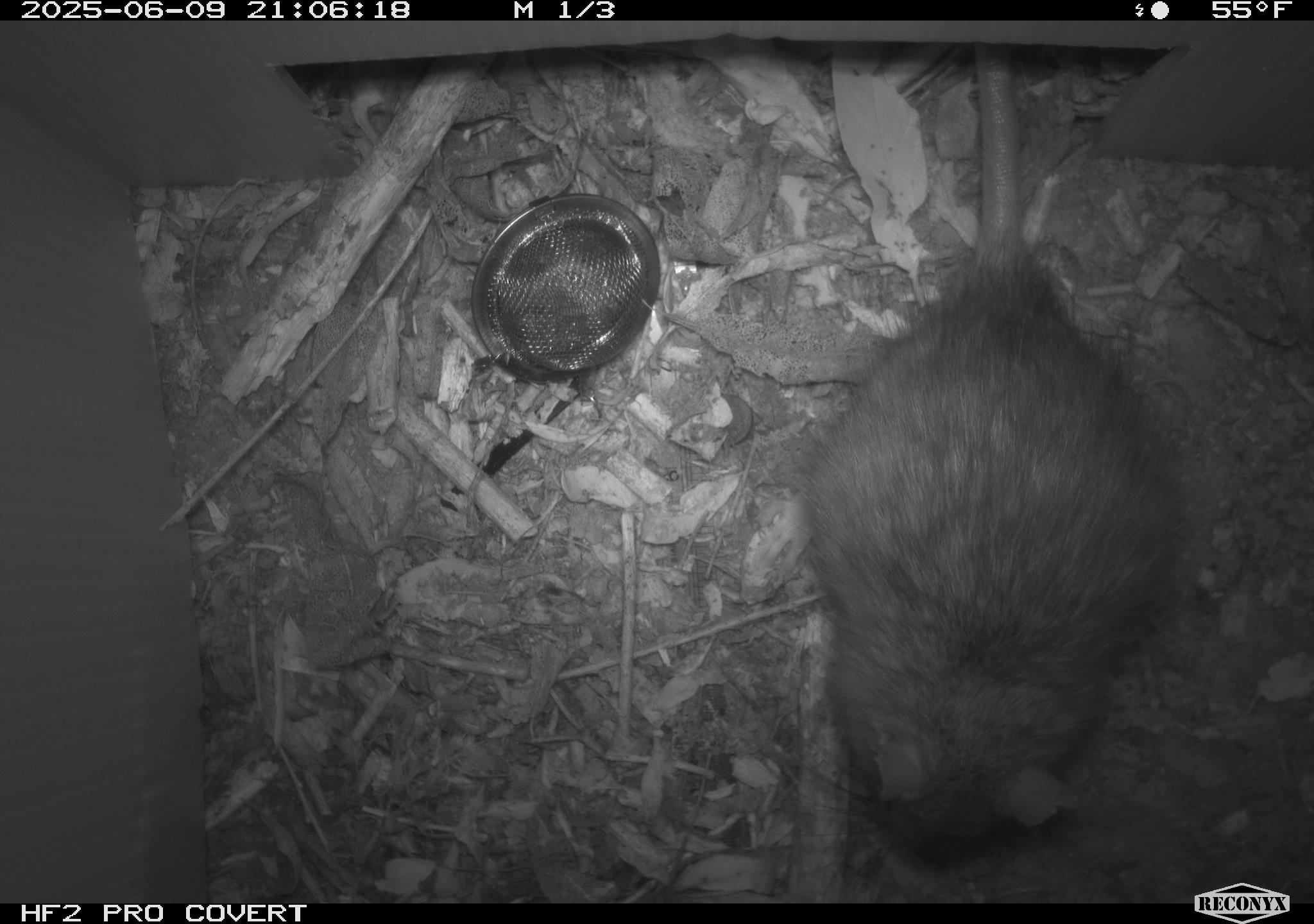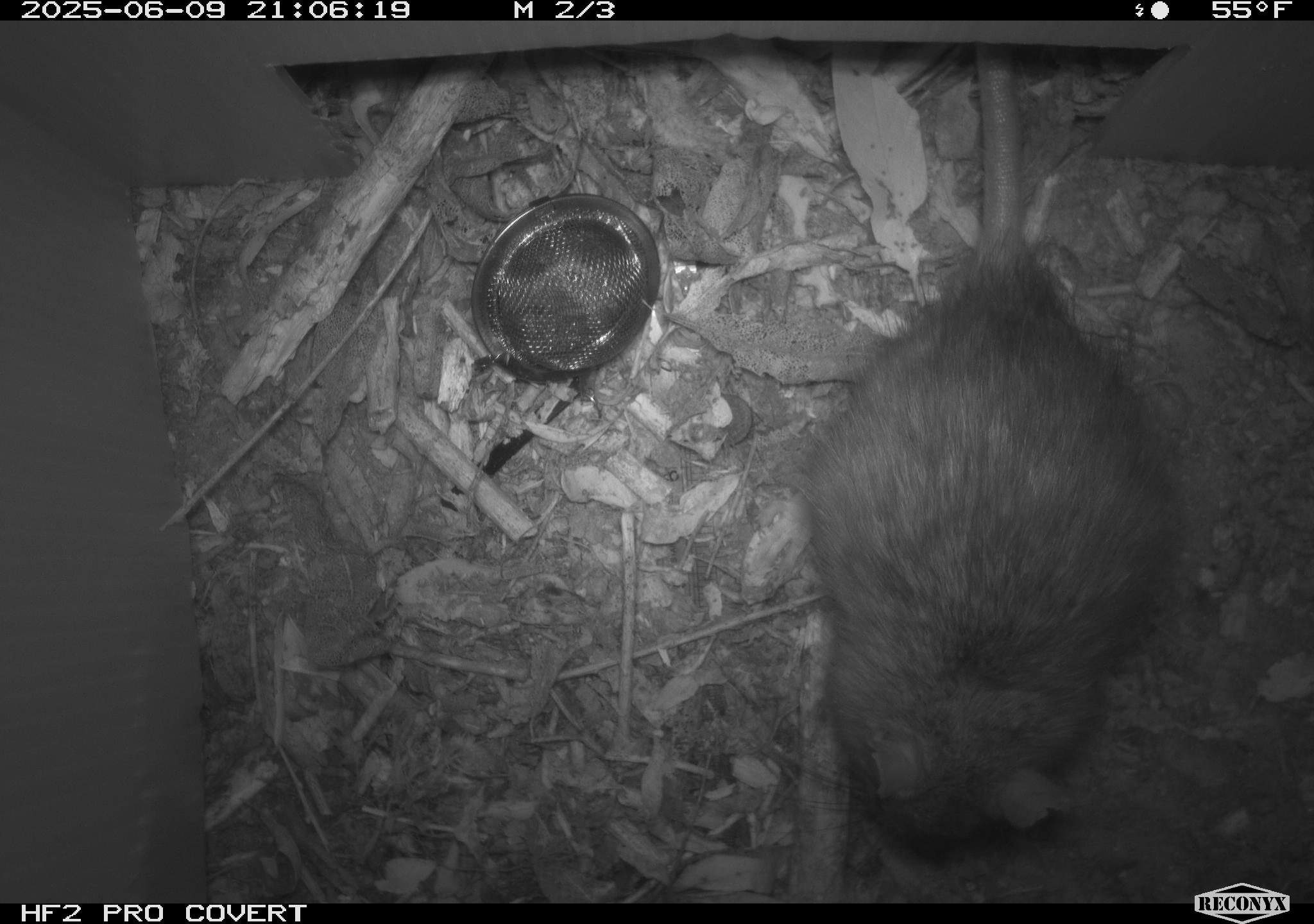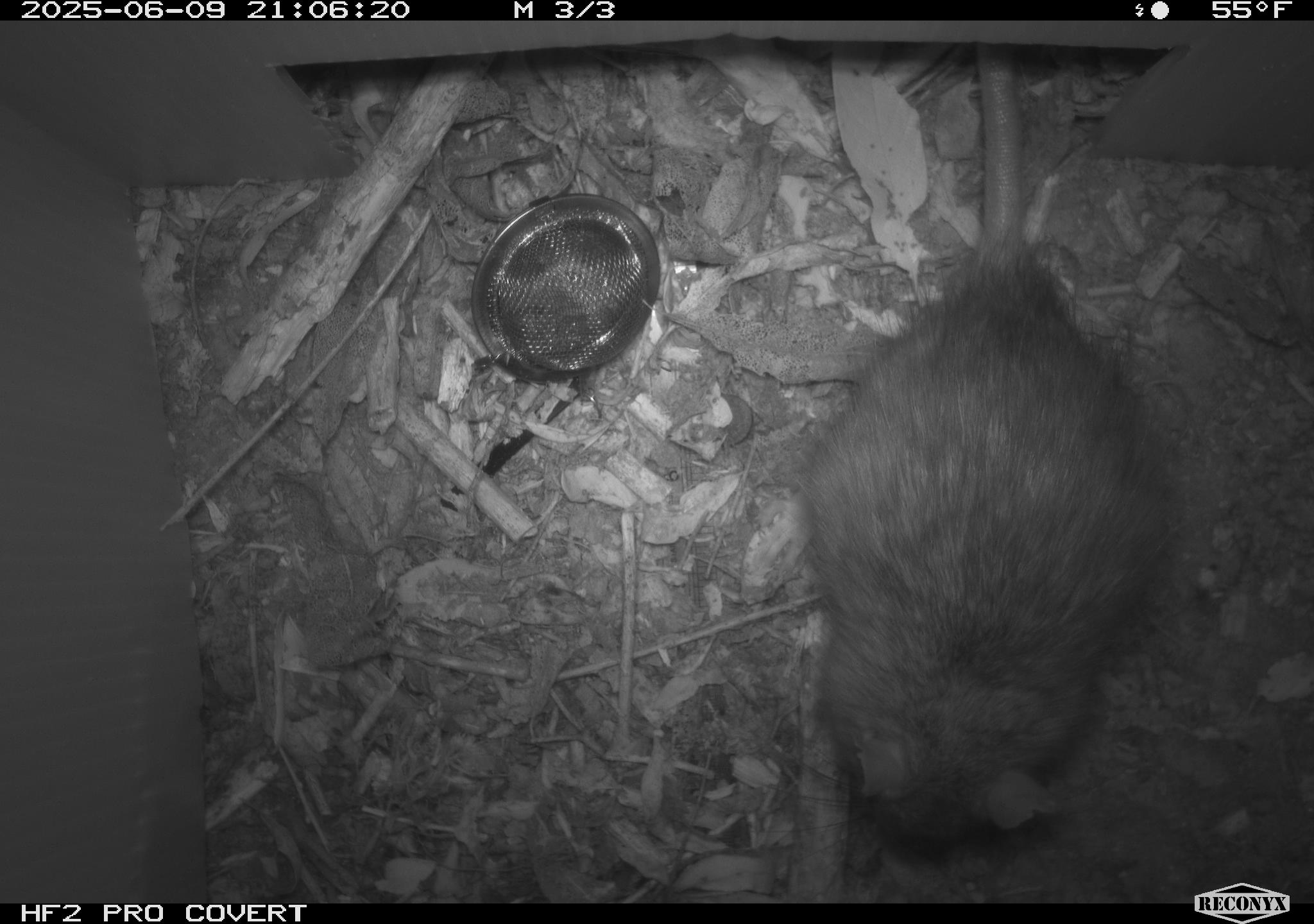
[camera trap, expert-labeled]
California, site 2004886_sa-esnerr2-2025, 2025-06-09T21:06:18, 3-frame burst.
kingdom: Animalia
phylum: Chordata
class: Mammalia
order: Rodentia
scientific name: Rodentia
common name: rodent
Rodent (Rodentia).